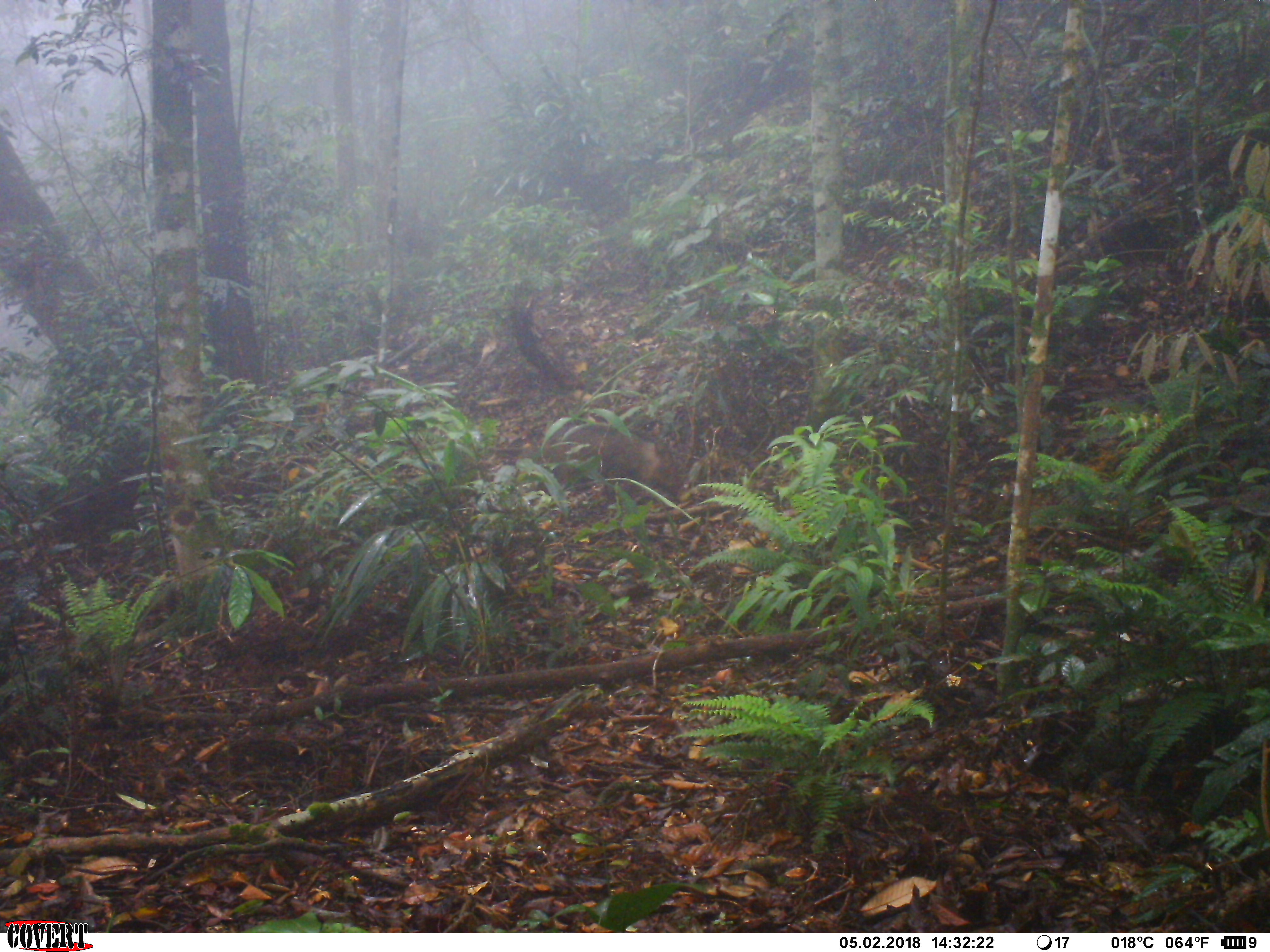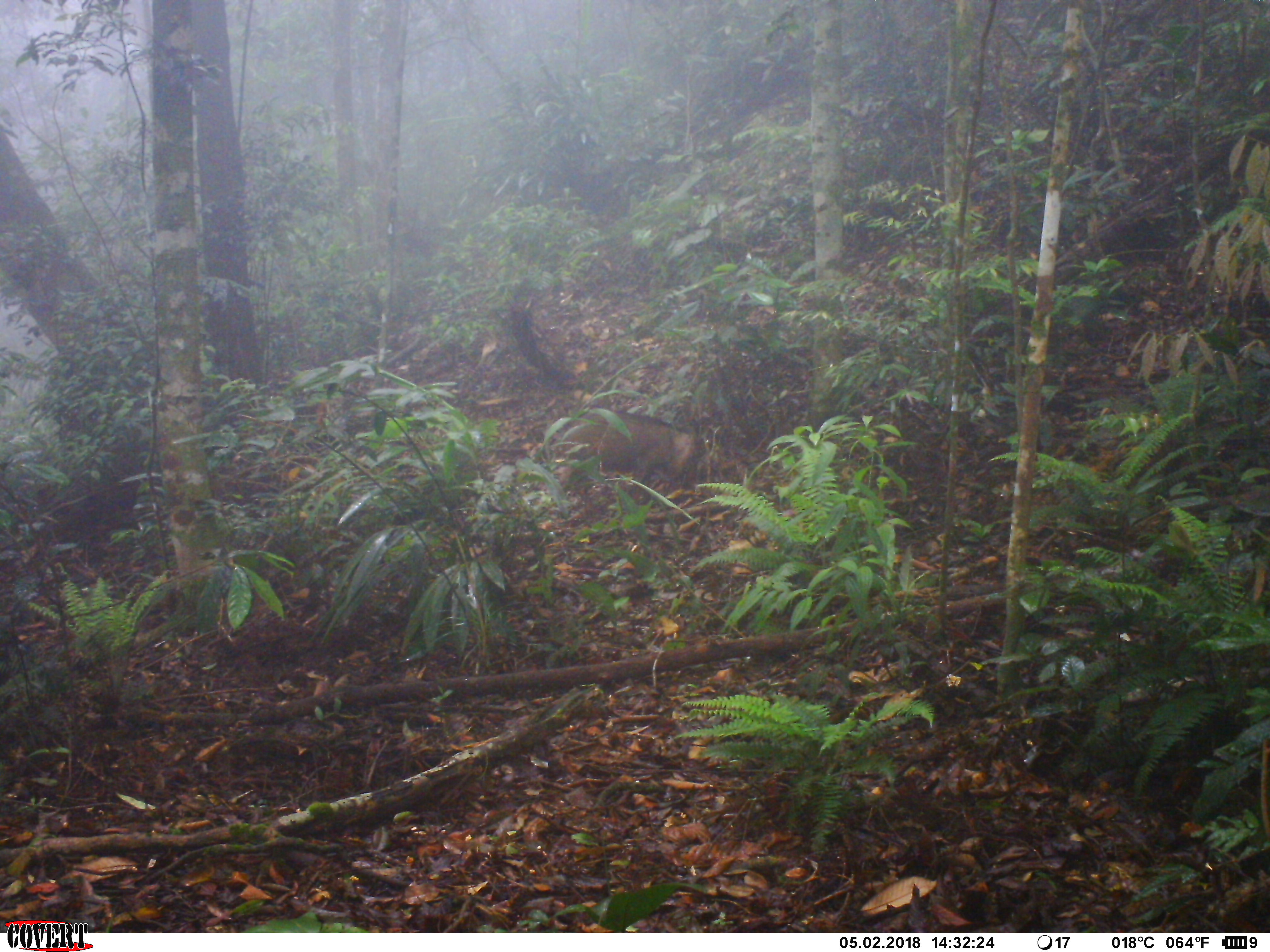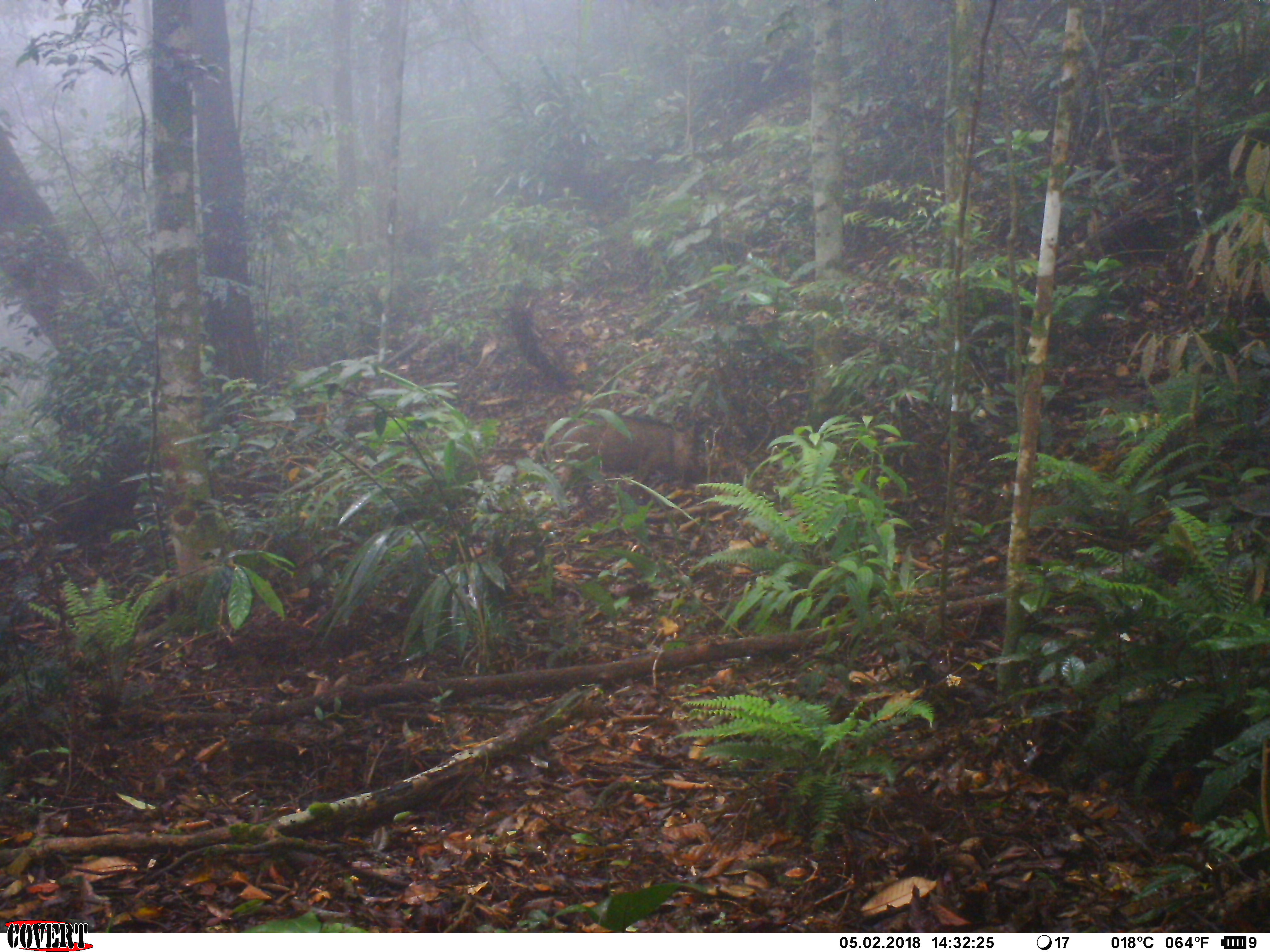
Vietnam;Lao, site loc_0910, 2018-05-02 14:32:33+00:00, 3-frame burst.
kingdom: Animalia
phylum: Chordata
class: Mammalia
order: Artiodactyla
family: Suidae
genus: Sus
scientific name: Sus scrofa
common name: eurasian wild pig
Eurasian wild pig (Sus scrofa). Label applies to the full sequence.